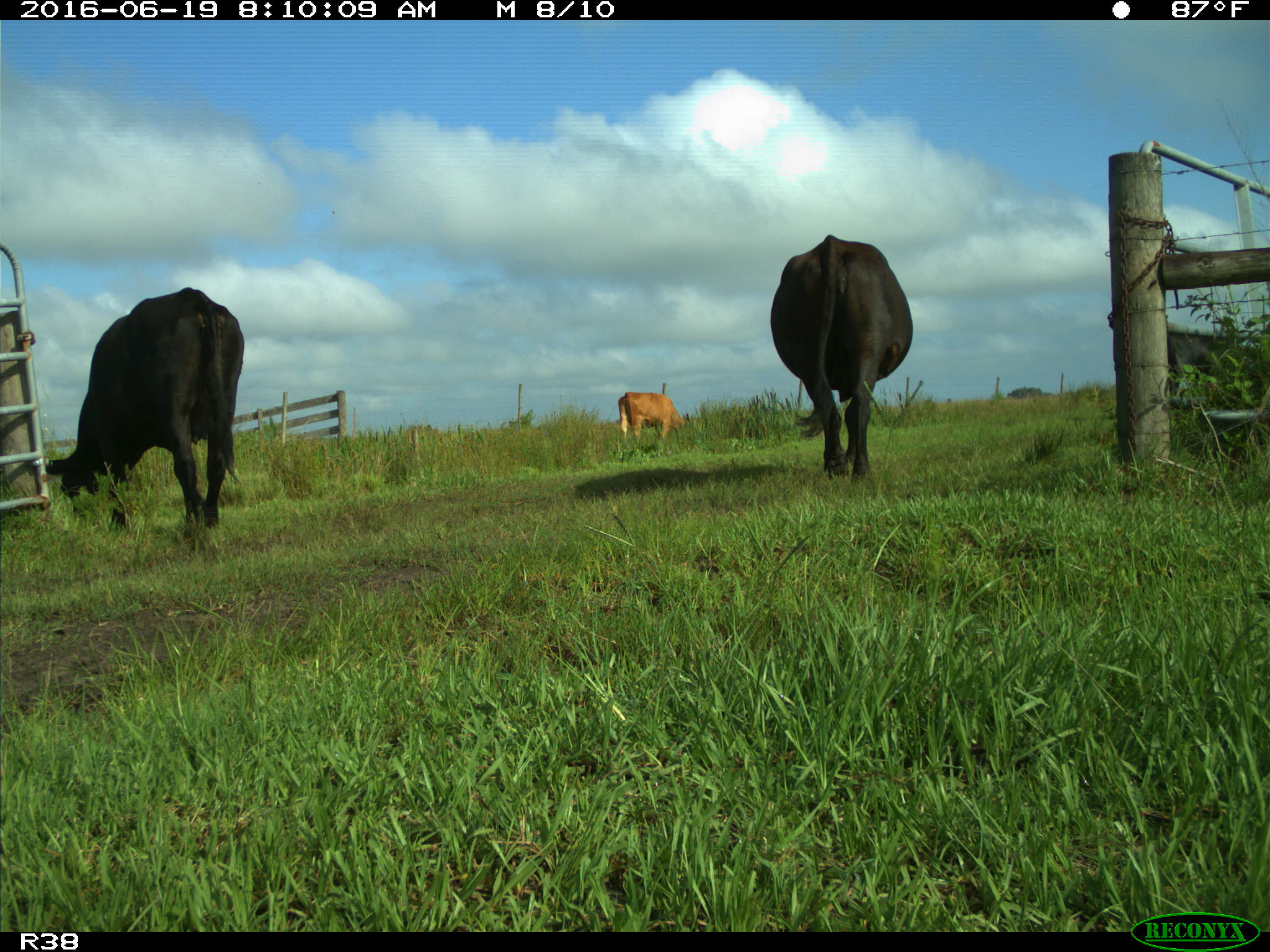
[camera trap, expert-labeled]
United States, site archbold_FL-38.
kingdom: Animalia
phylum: Chordata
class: Mammalia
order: Artiodactyla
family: Bovidae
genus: Bos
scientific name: Bos taurus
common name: domestic cow